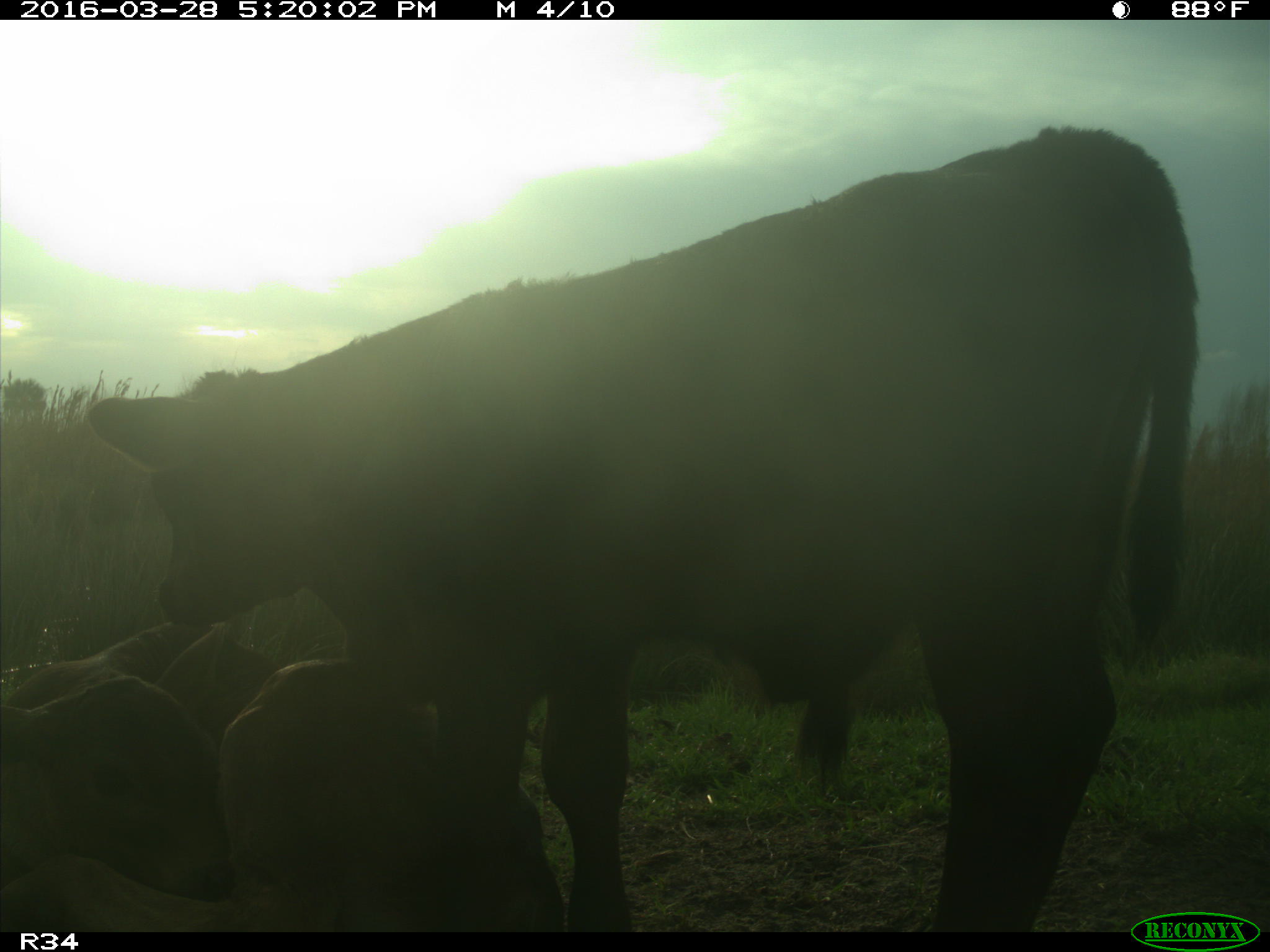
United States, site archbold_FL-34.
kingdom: Animalia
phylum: Chordata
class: Mammalia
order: Artiodactyla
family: Bovidae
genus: Bos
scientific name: Bos taurus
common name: domestic cow